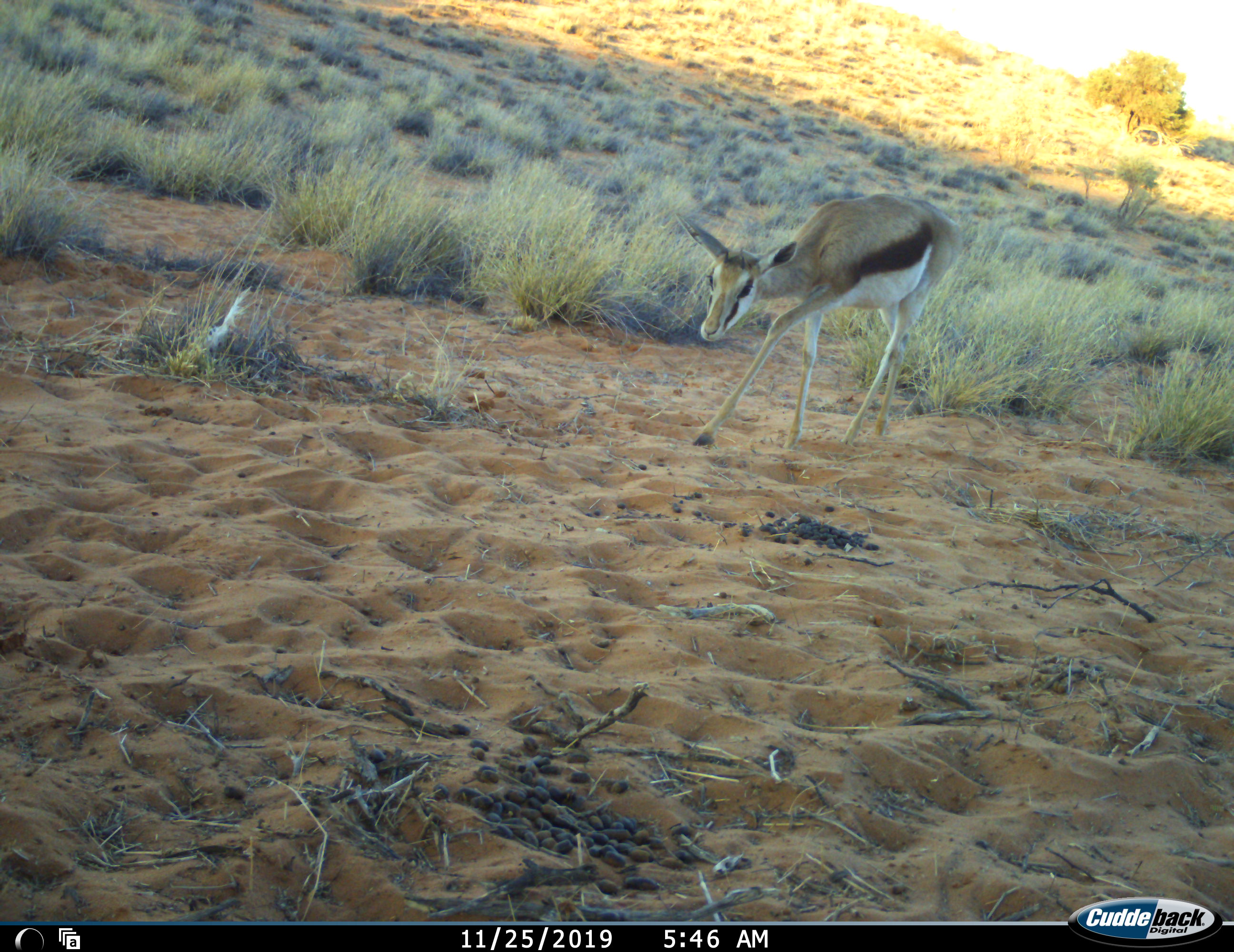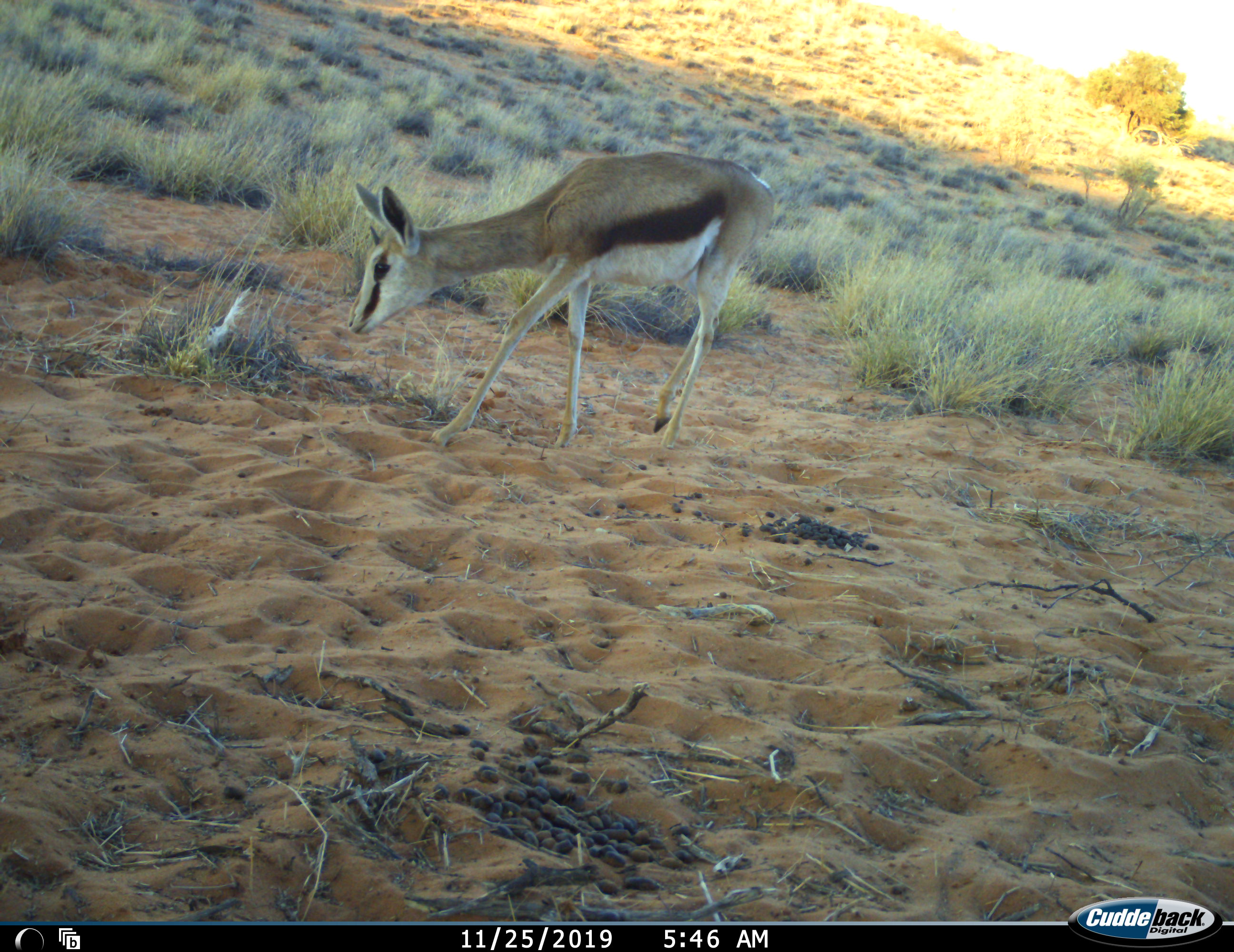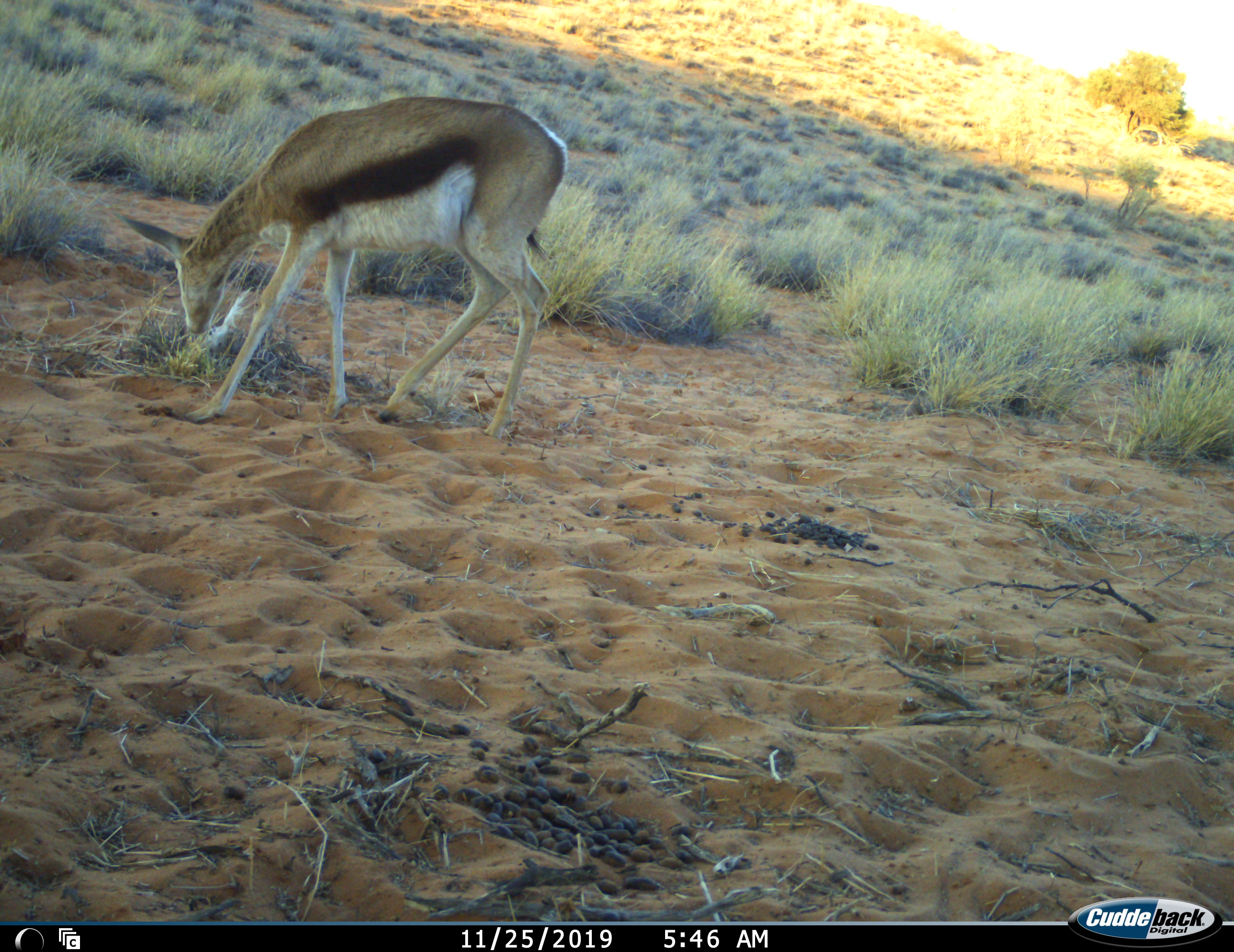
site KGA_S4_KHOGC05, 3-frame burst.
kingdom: Animalia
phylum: Chordata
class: Mammalia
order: Artiodactyla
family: Bovidae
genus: Antidorcas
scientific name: Antidorcas marsupialis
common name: springbok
Springbok (Antidorcas marsupialis), count 1. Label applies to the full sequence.